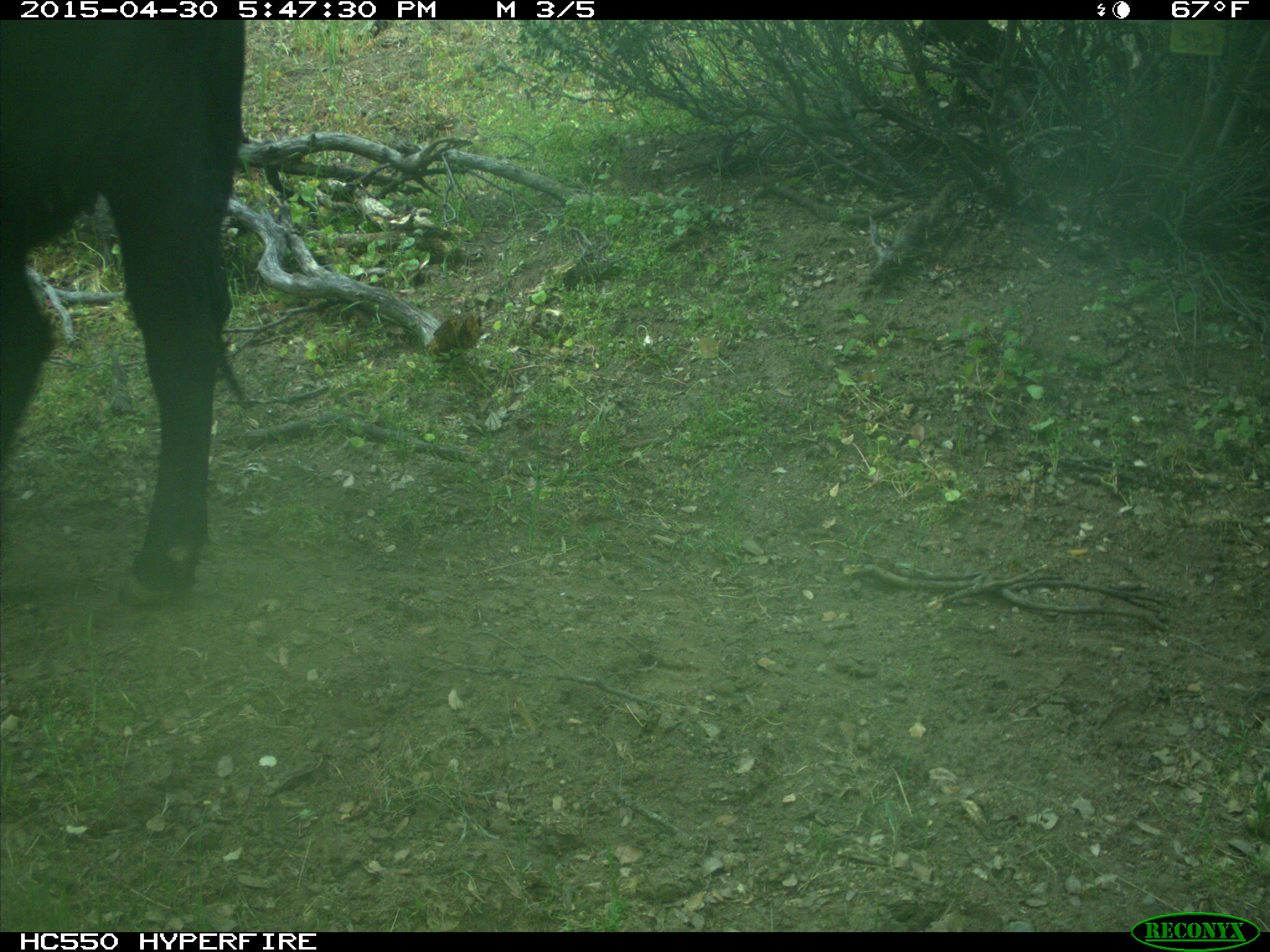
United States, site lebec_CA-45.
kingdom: Animalia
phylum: Chordata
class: Mammalia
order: Artiodactyla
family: Bovidae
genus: Bos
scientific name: Bos taurus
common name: domestic cow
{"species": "Bos taurus (domestic cow)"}